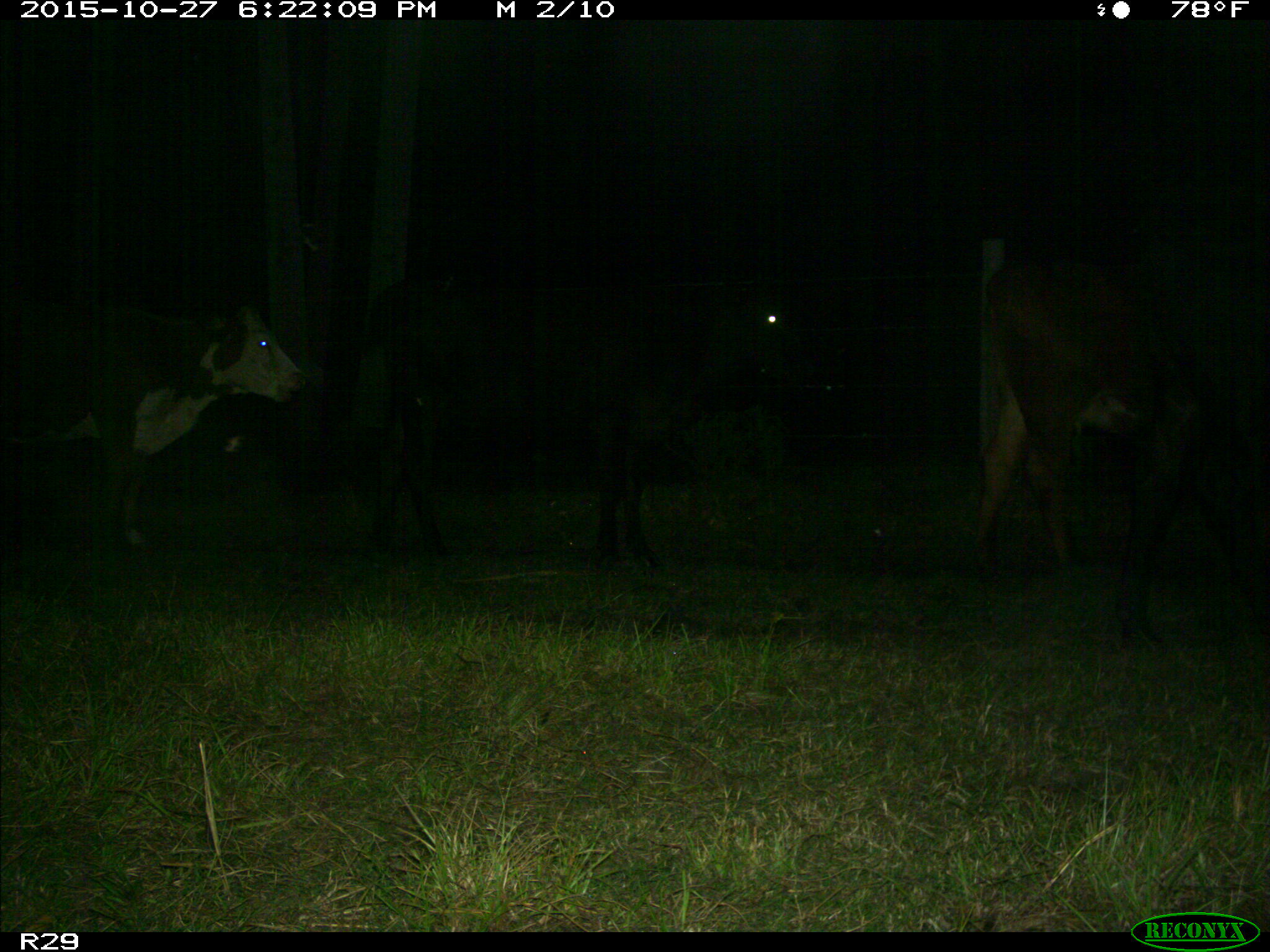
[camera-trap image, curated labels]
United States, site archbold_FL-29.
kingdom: Animalia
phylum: Chordata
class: Mammalia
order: Artiodactyla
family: Bovidae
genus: Bos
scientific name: Bos taurus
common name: domestic cow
Bos taurus (domestic cow).